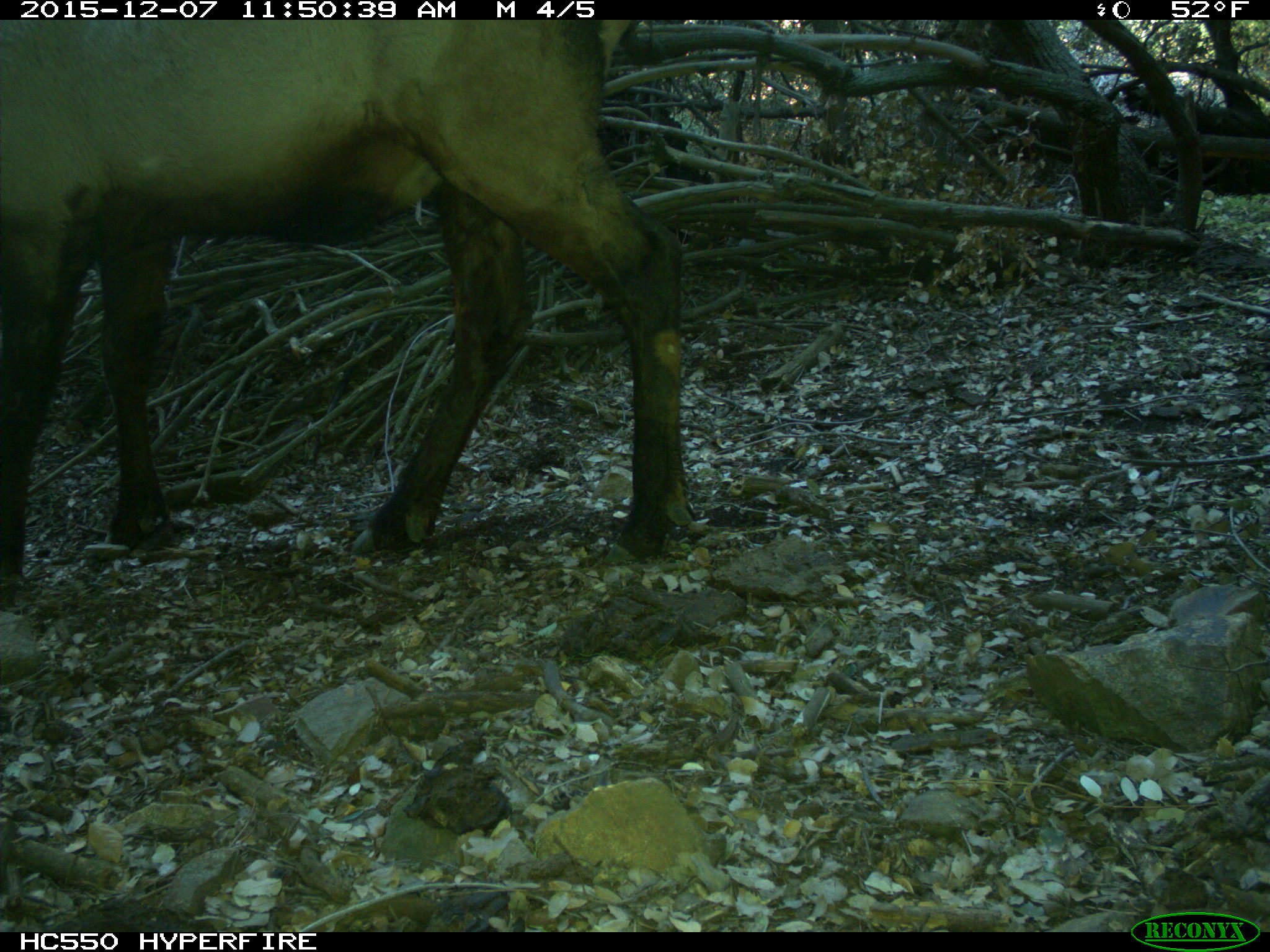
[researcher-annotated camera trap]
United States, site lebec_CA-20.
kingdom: Animalia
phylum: Chordata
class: Mammalia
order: Artiodactyla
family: Cervidae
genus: Cervus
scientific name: Cervus canadensis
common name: elk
Cervus canadensis (elk).